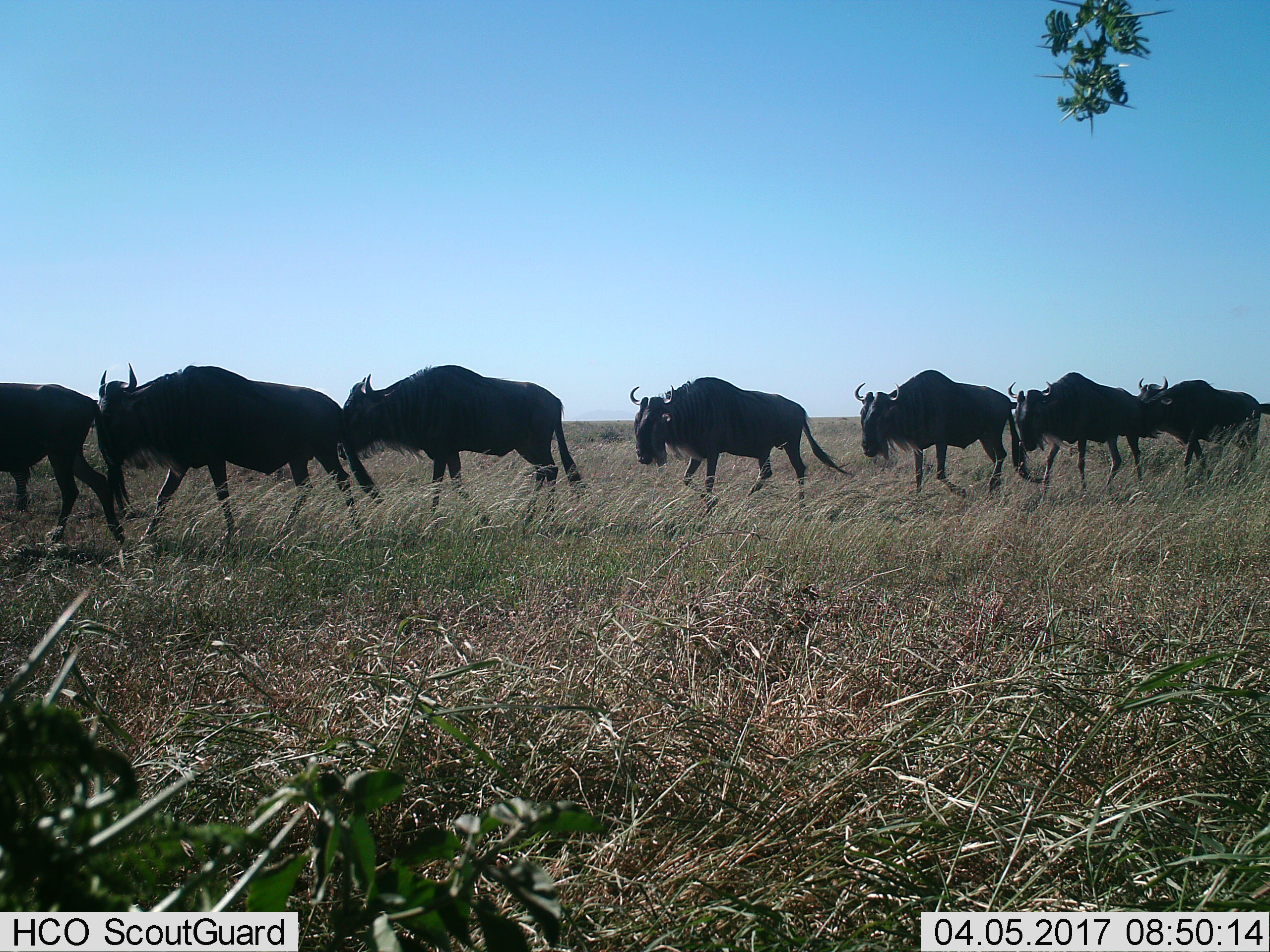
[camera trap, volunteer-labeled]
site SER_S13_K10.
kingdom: Animalia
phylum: Chordata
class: Mammalia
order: Artiodactyla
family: Bovidae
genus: Connochaetes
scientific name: Connochaetes taurinus taurinus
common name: blue wildebeest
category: wildebeestblue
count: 7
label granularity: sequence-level